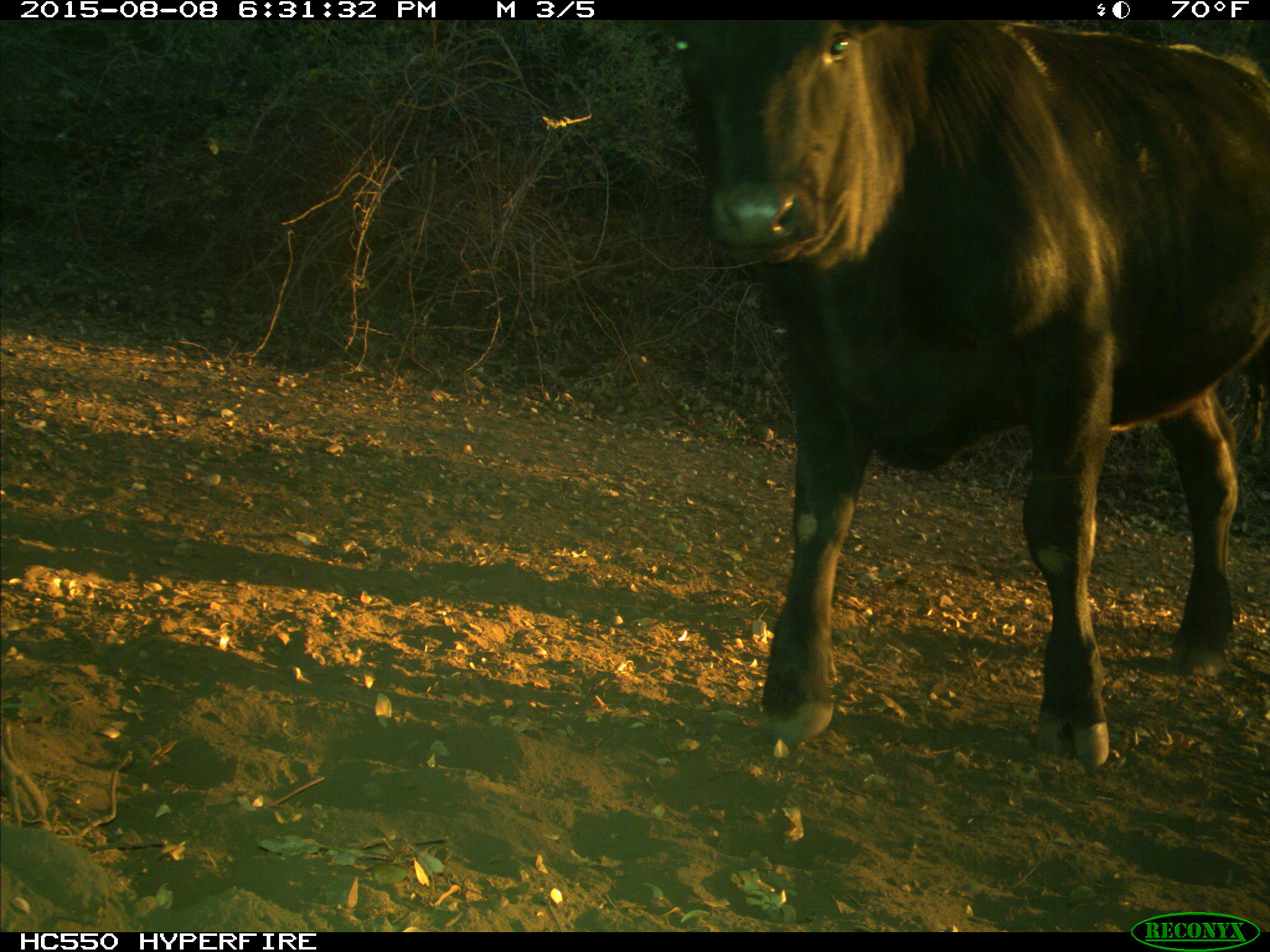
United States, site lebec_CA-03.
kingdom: Animalia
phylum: Chordata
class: Mammalia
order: Artiodactyla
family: Bovidae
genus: Bos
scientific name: Bos taurus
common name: domestic cow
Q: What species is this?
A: Bos taurus (domestic cow).